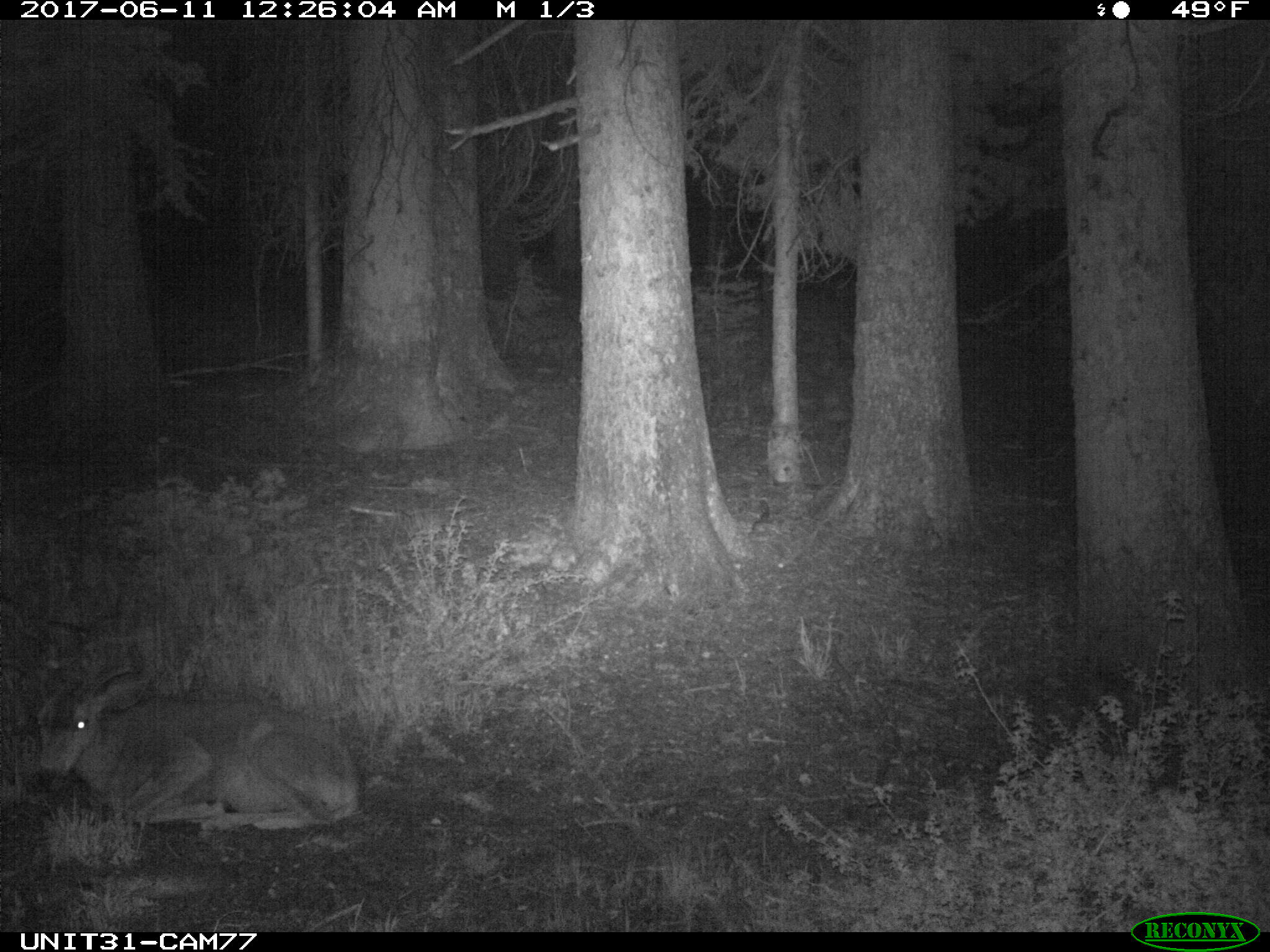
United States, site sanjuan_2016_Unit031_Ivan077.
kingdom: Animalia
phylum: Chordata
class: Mammalia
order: Artiodactyla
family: Cervidae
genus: Odocoileus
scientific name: Odocoileus hemionus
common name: mule deer